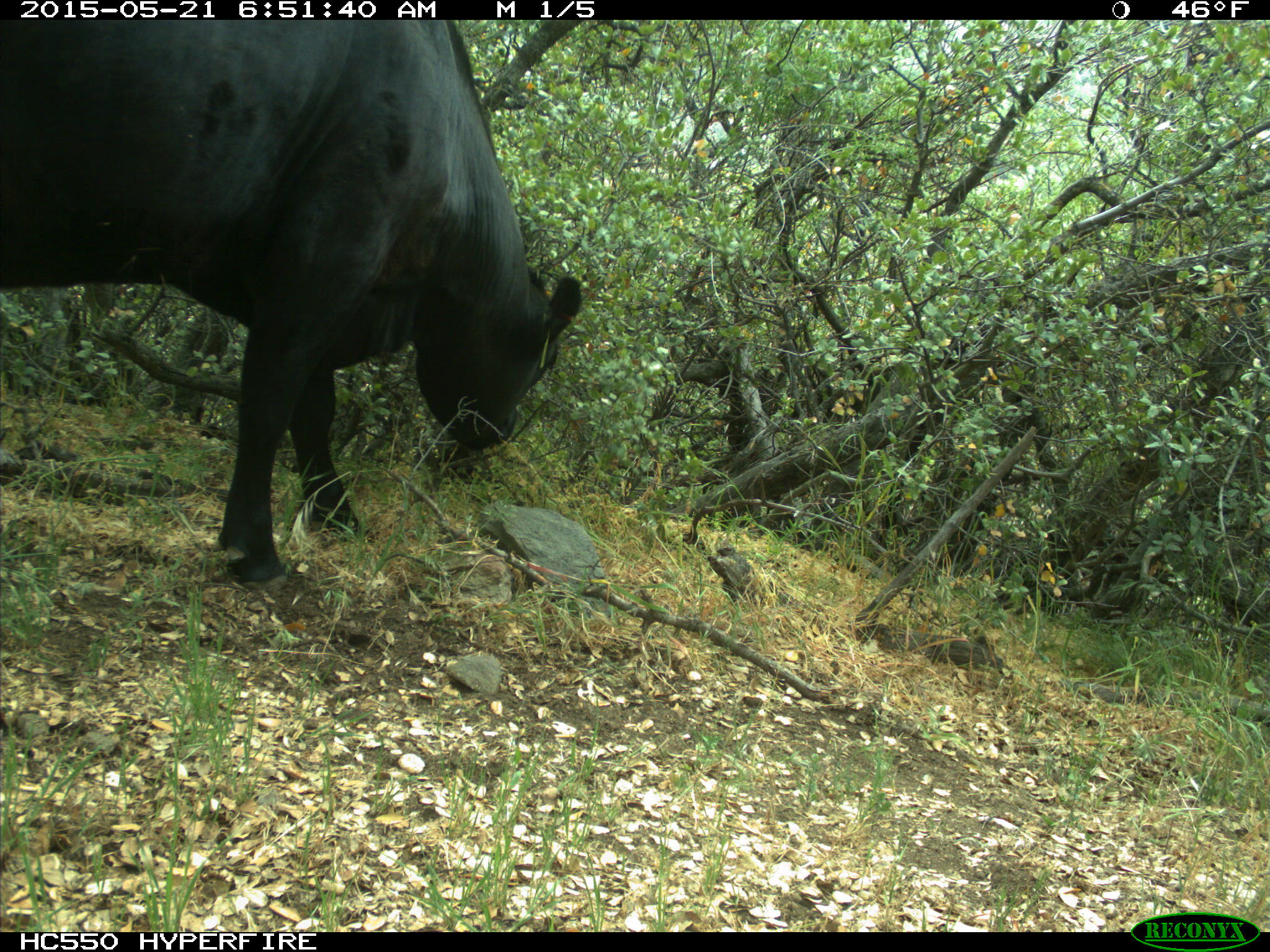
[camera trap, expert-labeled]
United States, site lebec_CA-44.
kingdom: Animalia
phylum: Chordata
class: Mammalia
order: Artiodactyla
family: Bovidae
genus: Bos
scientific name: Bos taurus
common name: domestic cow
Bos taurus (domestic cow).